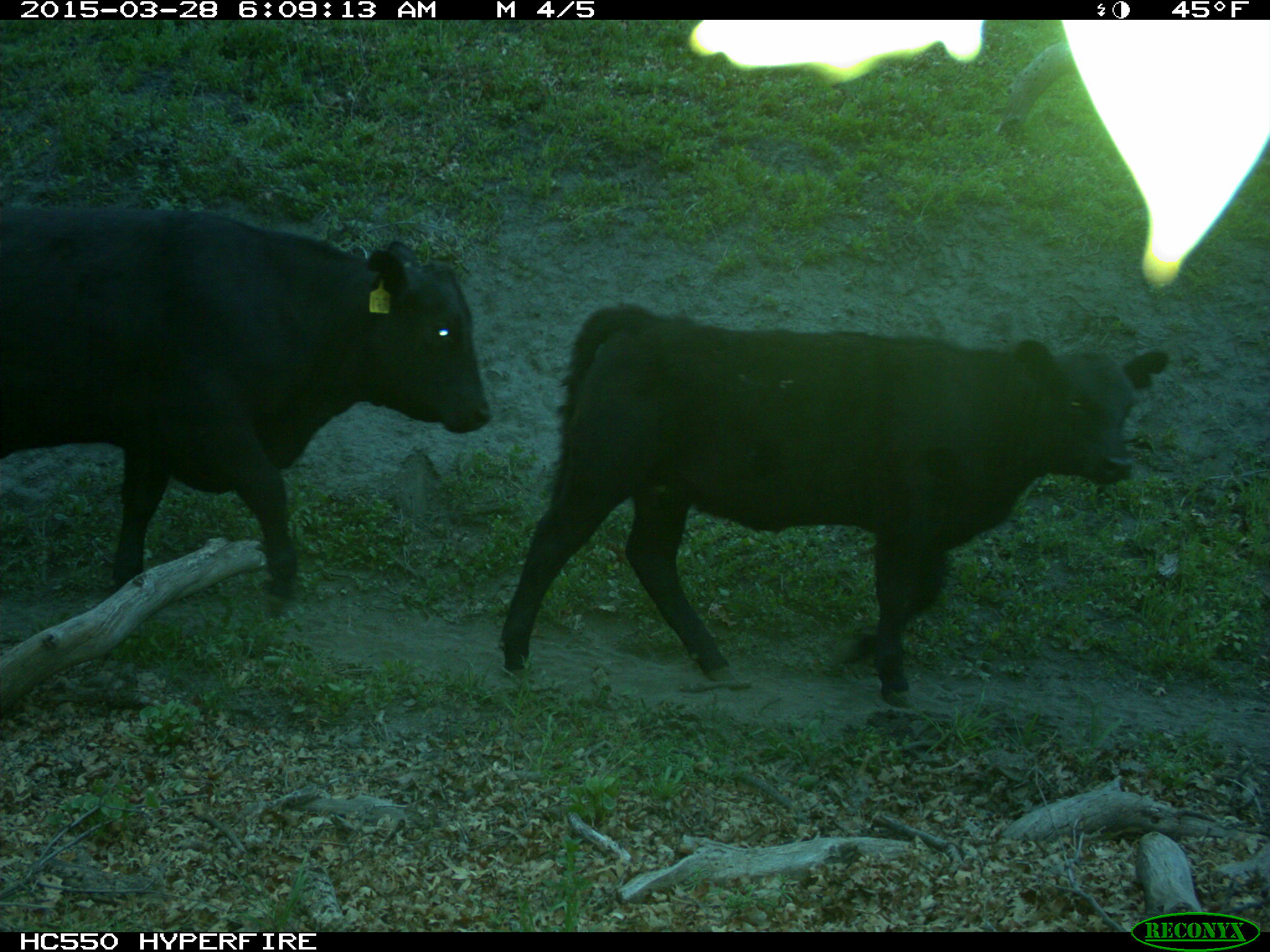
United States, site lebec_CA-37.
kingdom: Animalia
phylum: Chordata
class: Mammalia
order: Artiodactyla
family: Bovidae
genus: Bos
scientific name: Bos taurus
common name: domestic cow